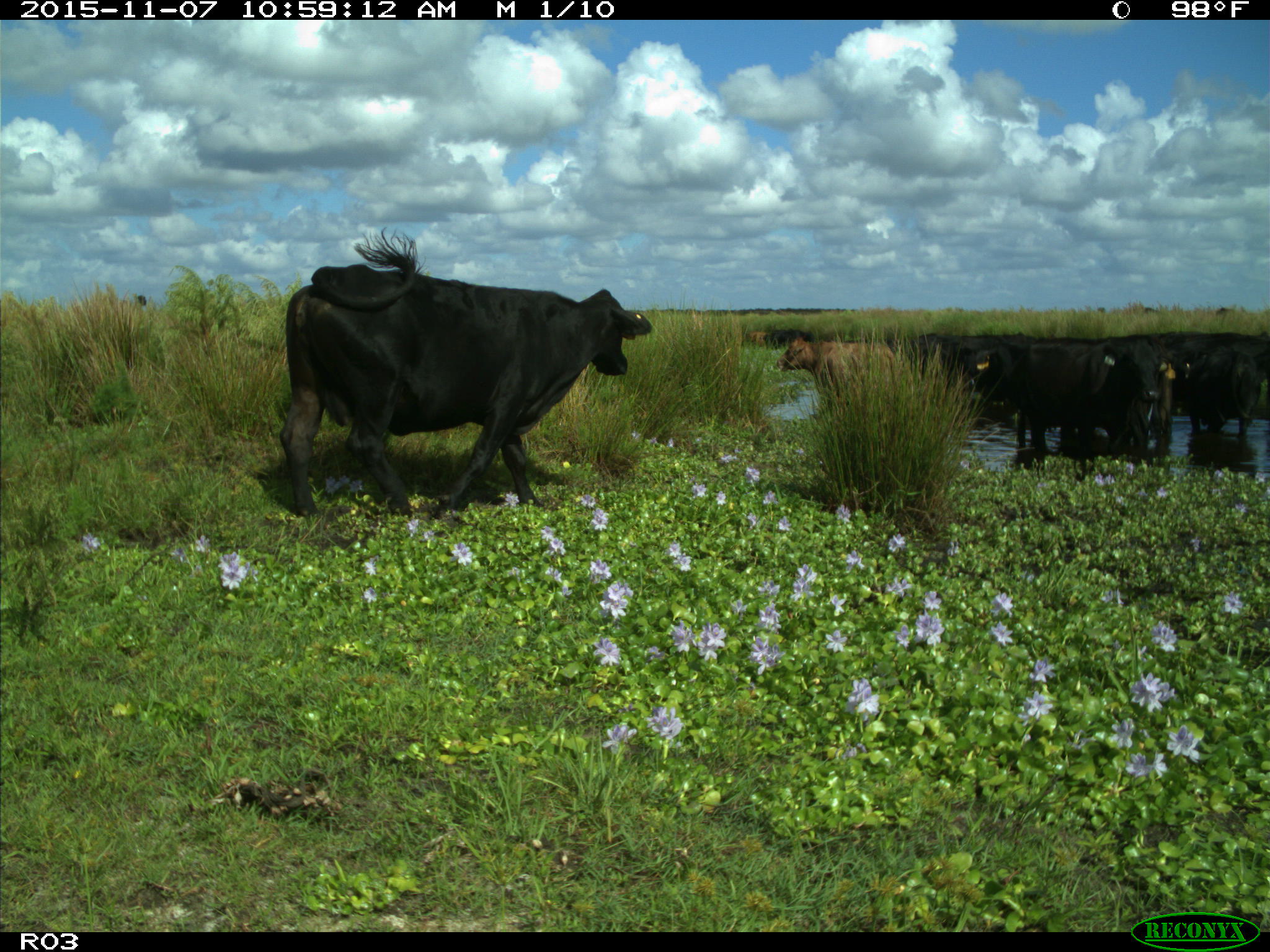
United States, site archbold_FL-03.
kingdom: Animalia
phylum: Chordata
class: Mammalia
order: Artiodactyla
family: Bovidae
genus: Bos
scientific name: Bos taurus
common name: domestic cow